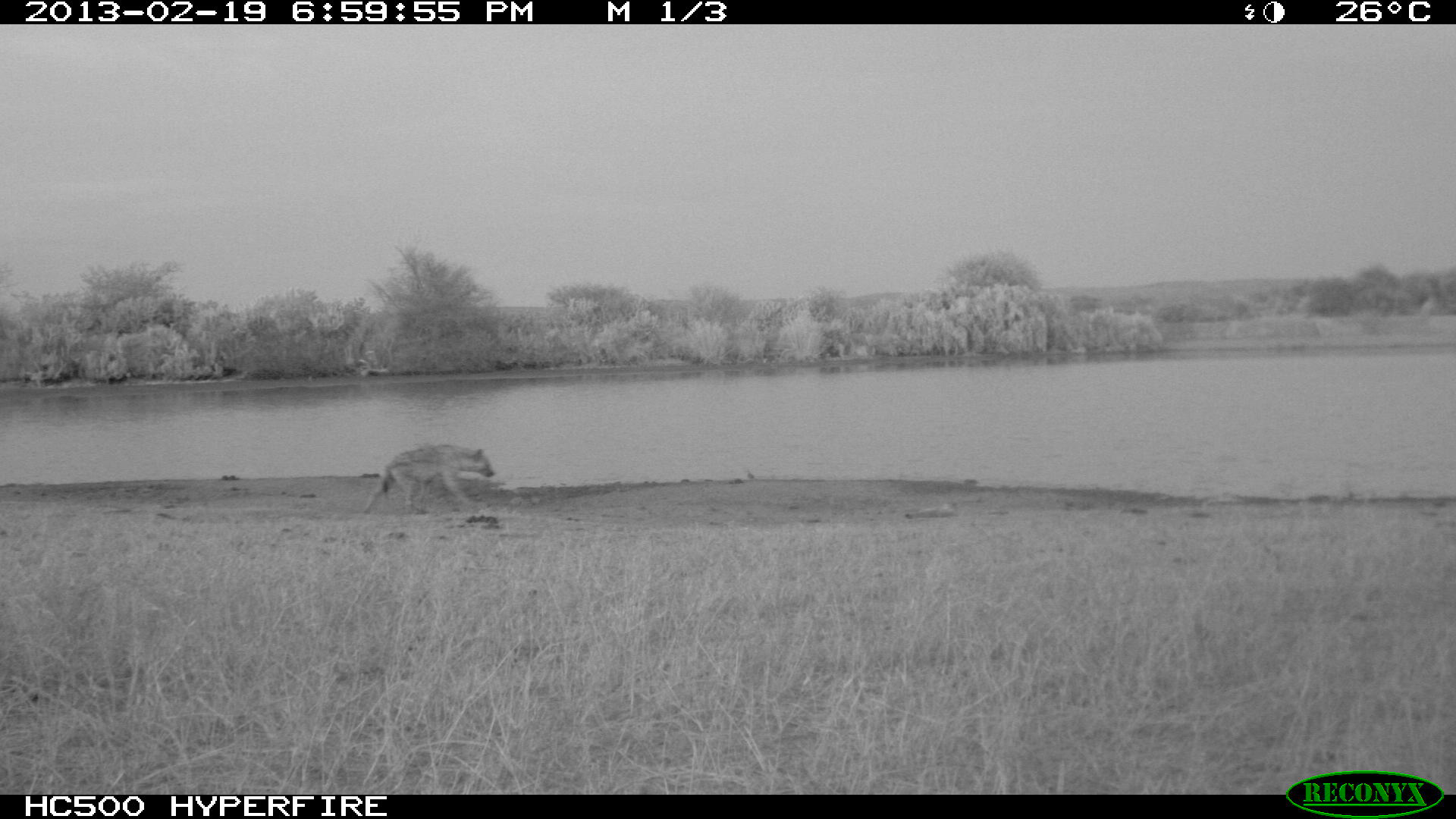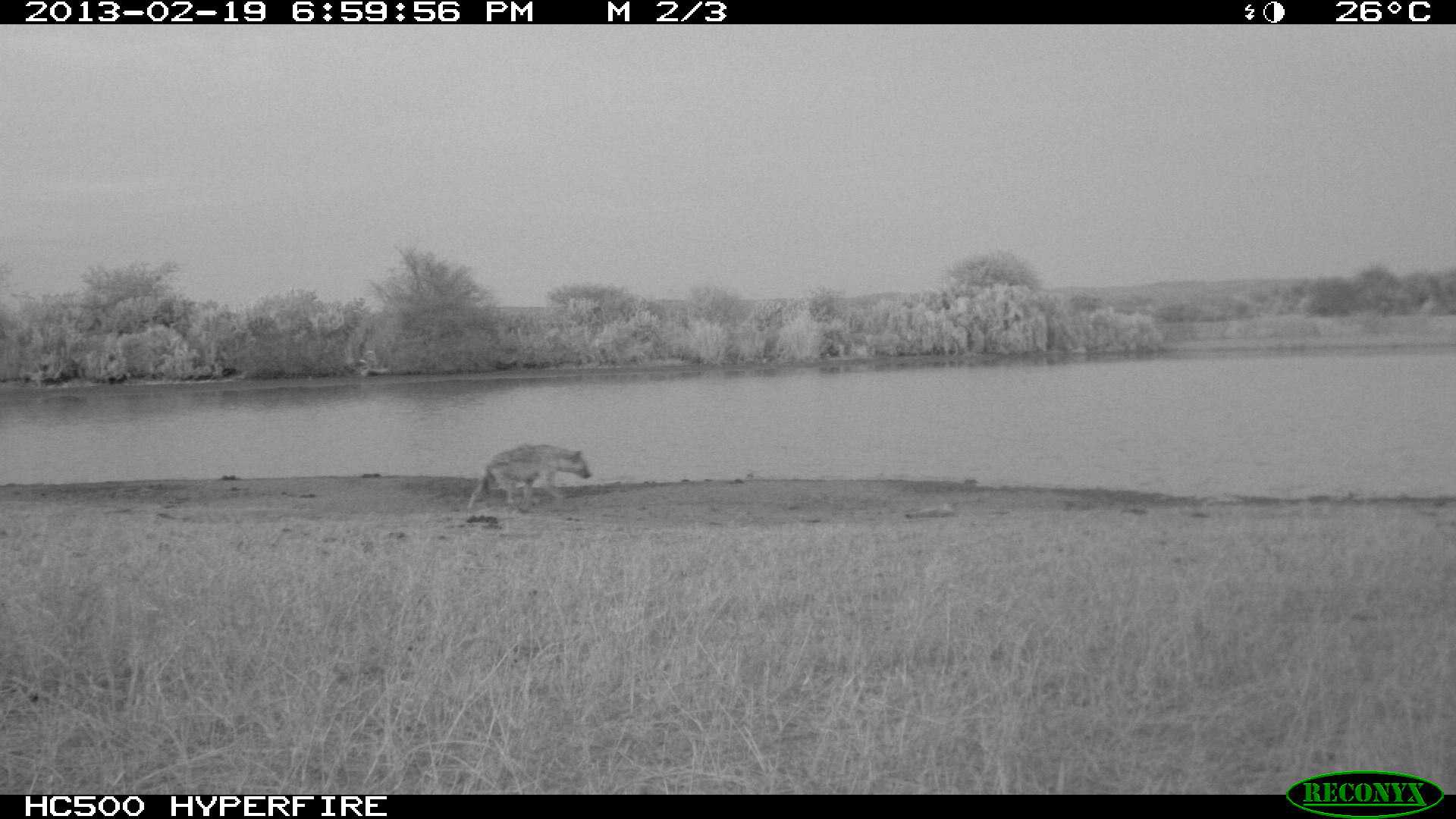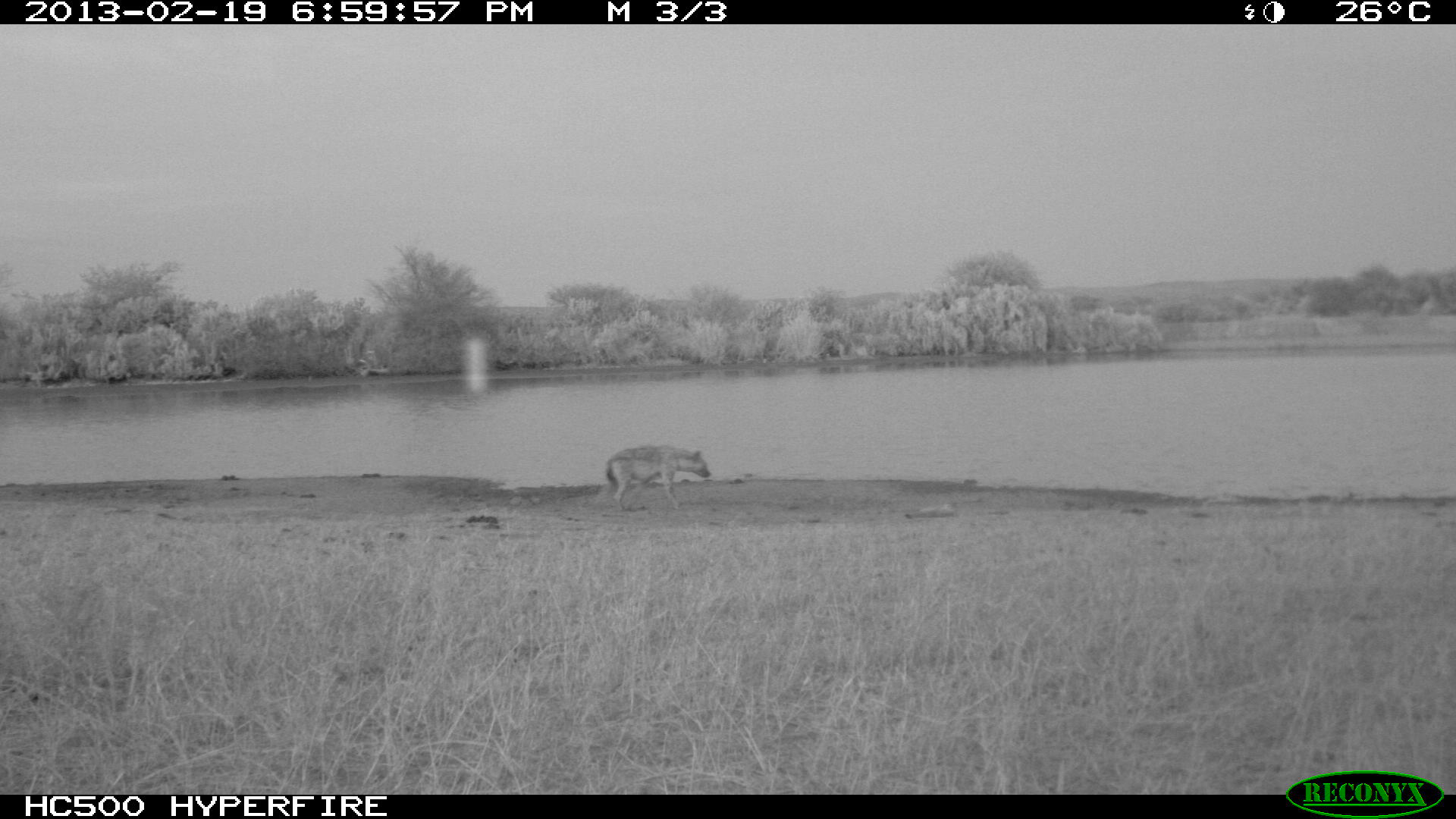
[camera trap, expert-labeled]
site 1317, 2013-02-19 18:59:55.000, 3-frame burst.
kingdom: Animalia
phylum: Chordata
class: Mammalia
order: Carnivora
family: Hyaenidae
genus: Crocuta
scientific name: Crocuta crocuta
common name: spotted hyena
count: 1